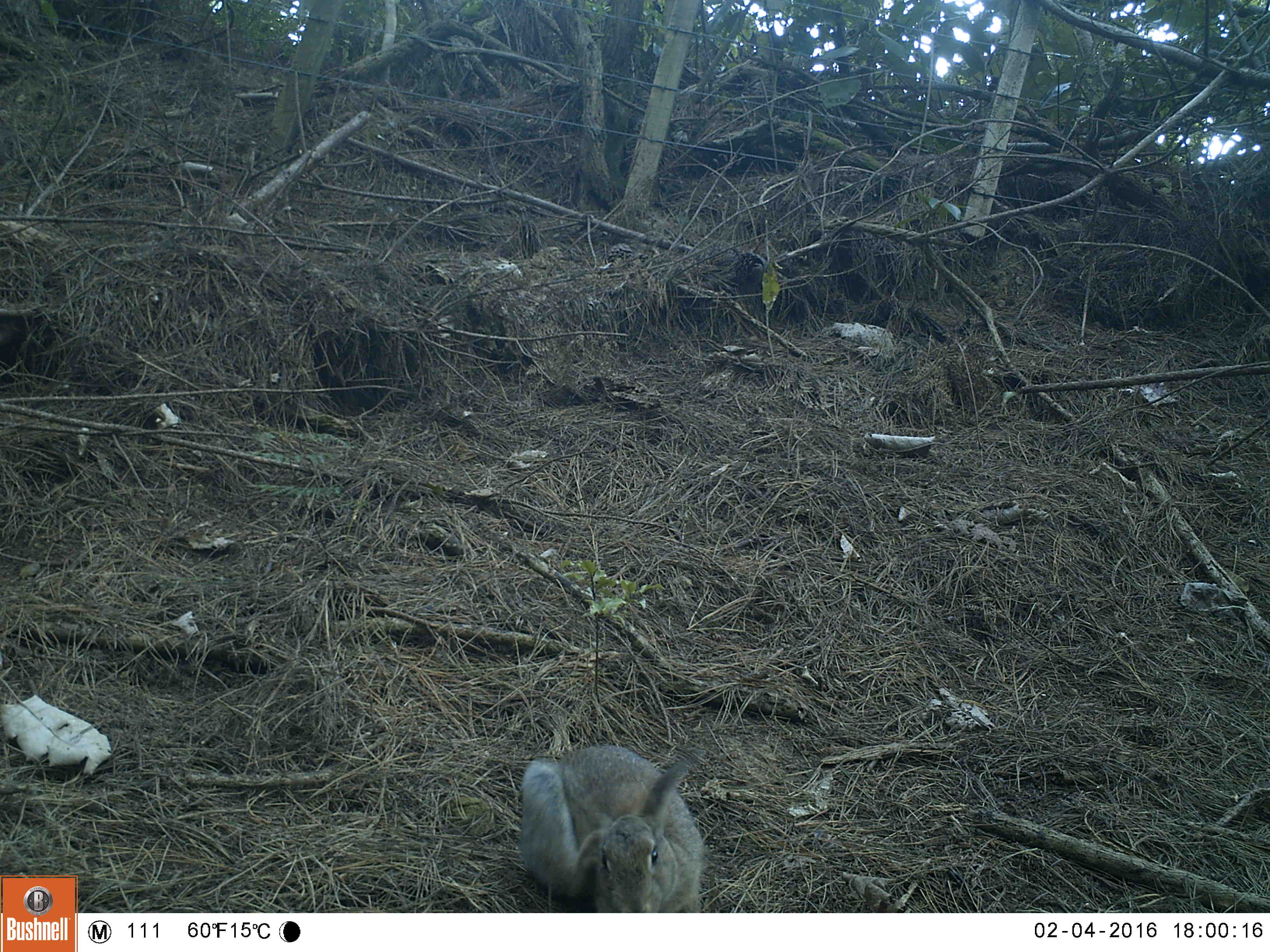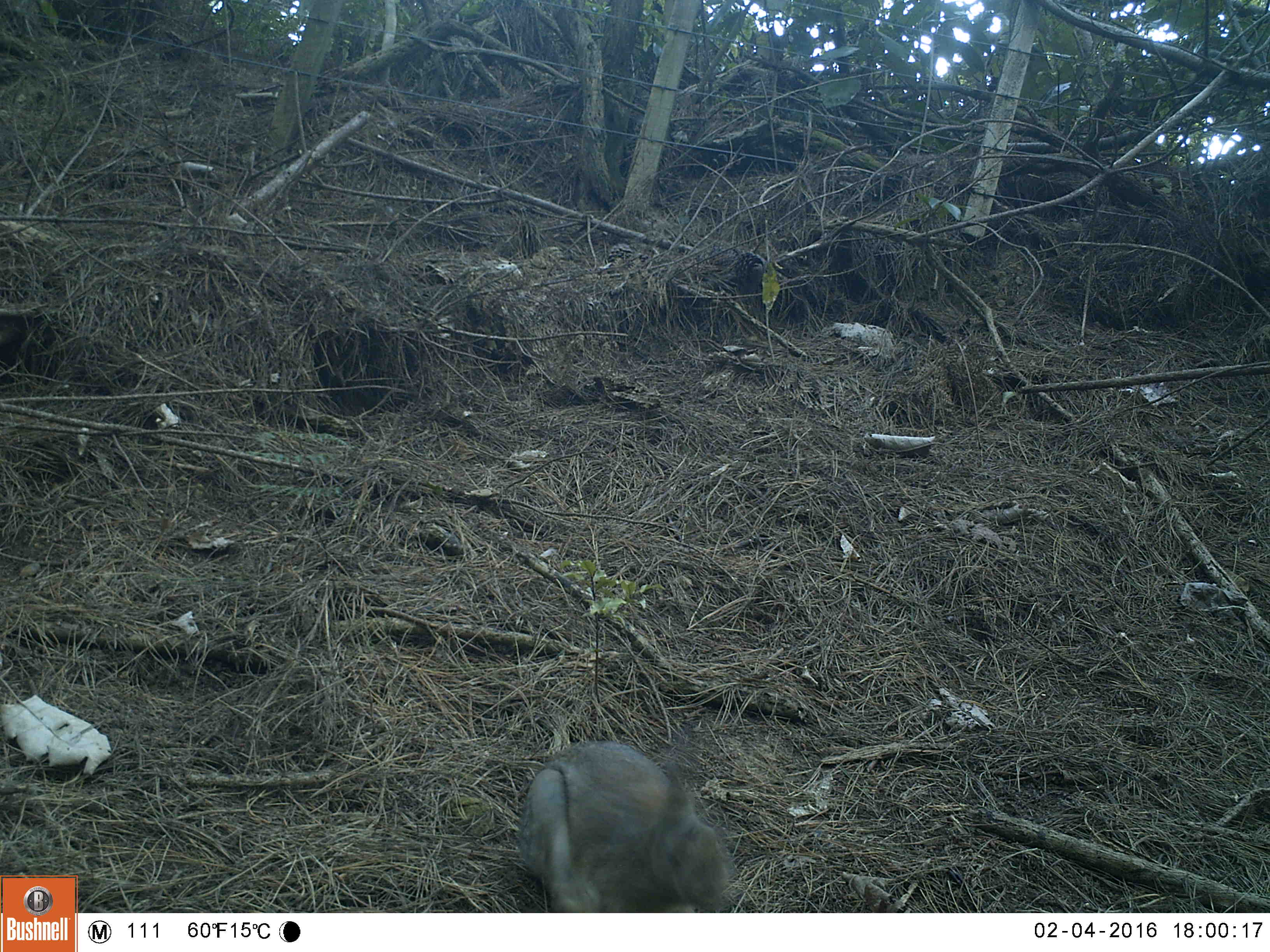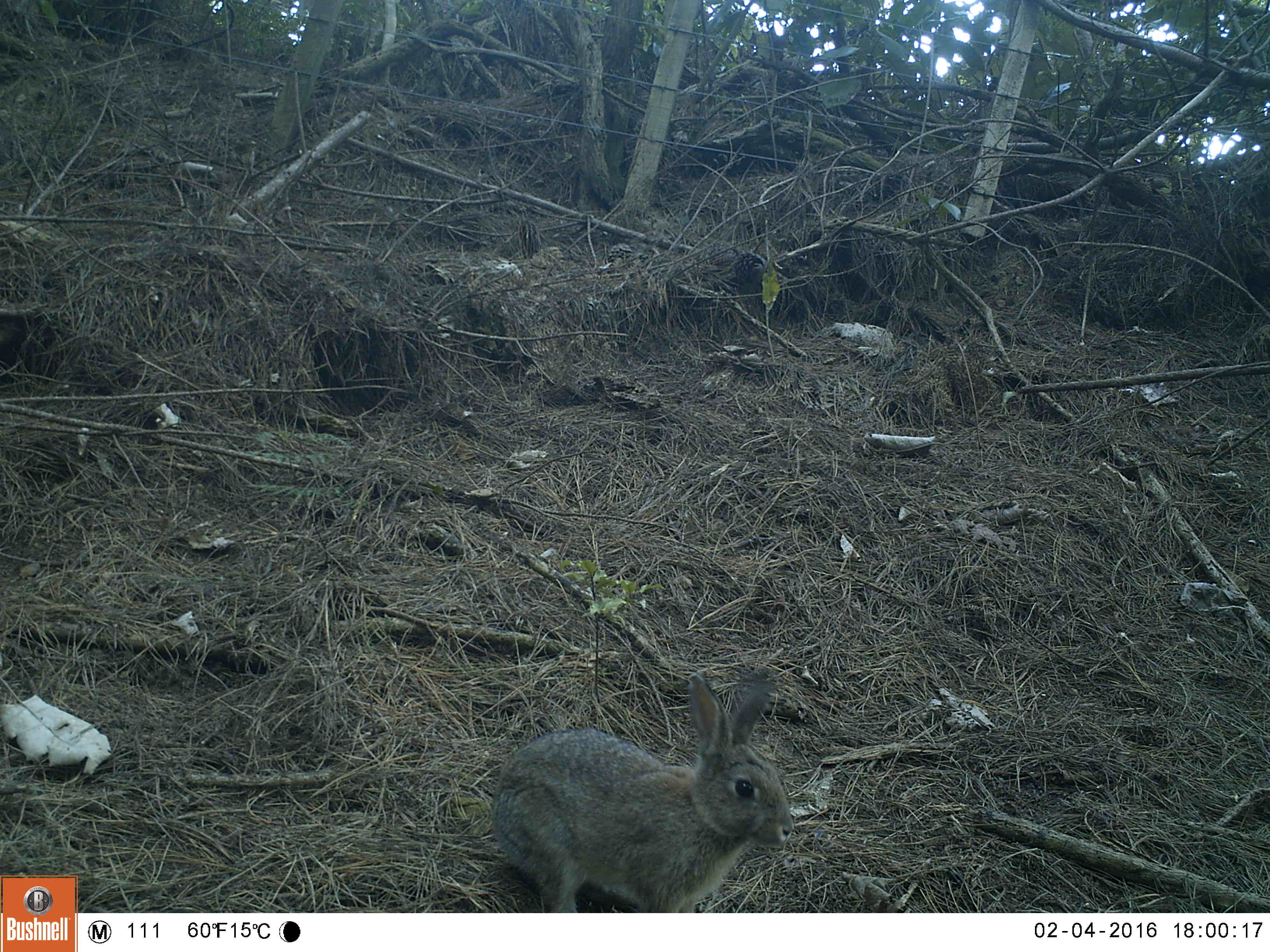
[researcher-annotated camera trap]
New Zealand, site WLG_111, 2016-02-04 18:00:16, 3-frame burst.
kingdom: Animalia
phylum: Chordata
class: Mammalia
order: Lagomorpha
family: Leporidae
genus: Oryctolagus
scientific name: Oryctolagus cuniculus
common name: european rabbit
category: rabbit